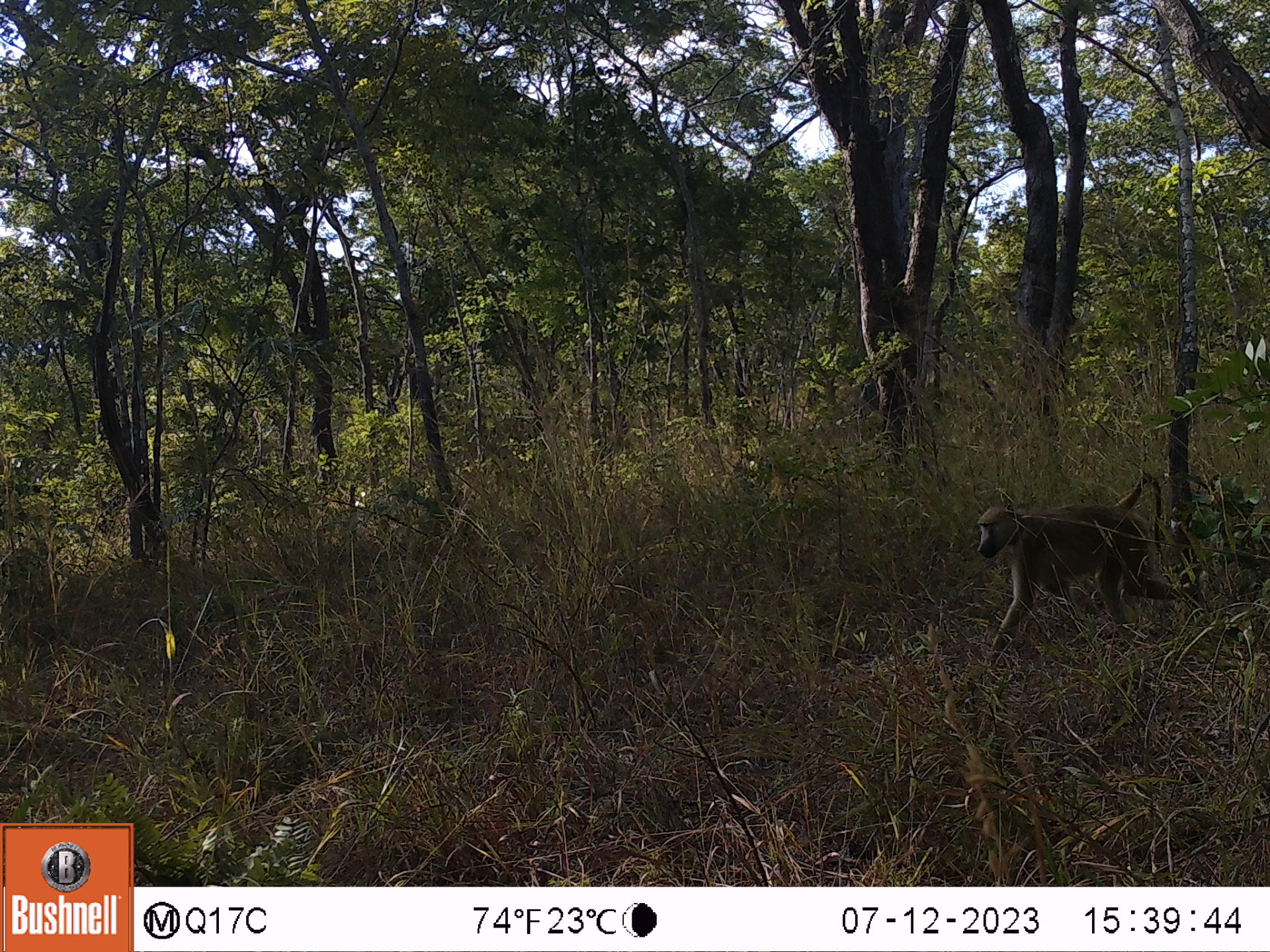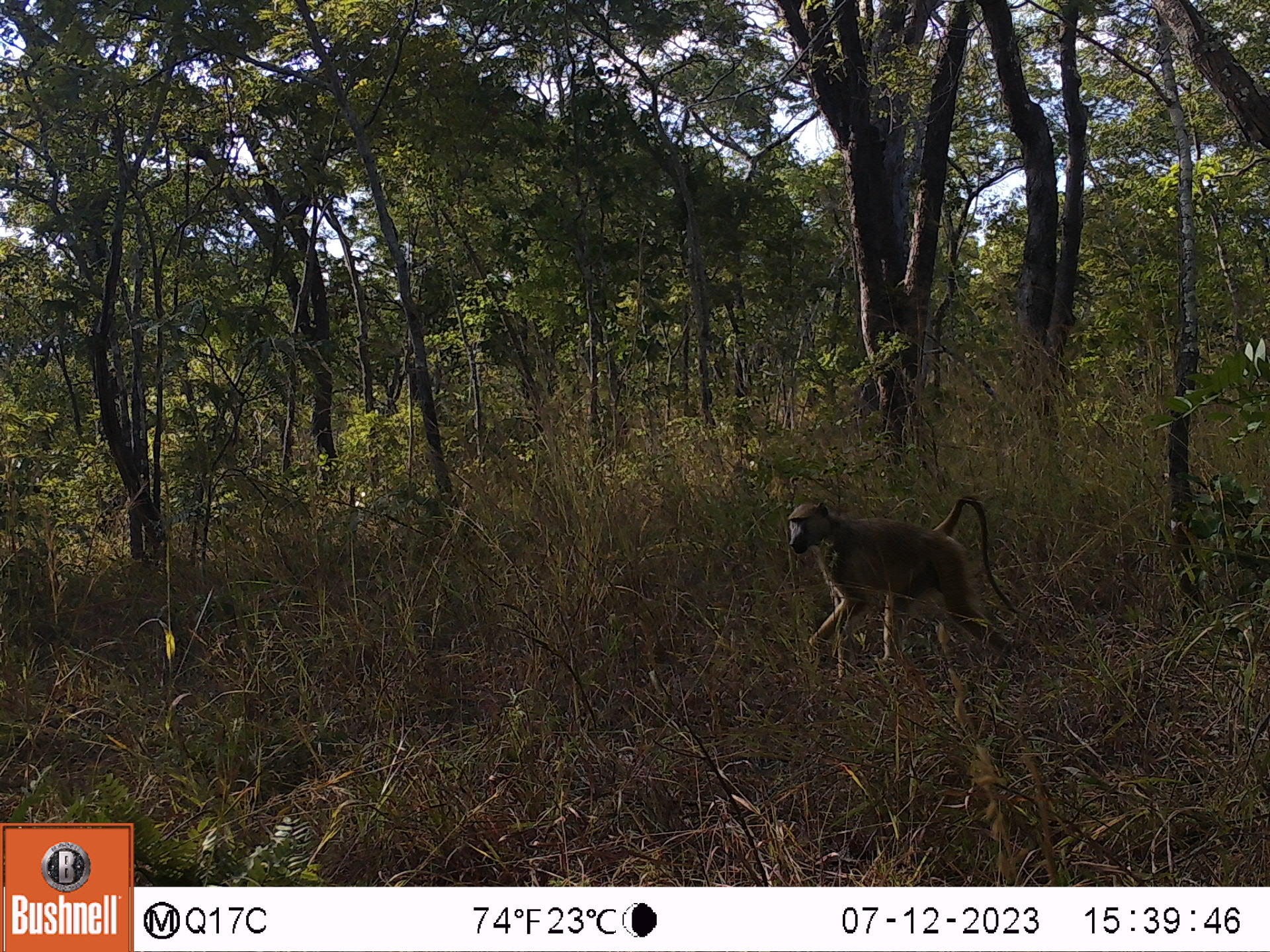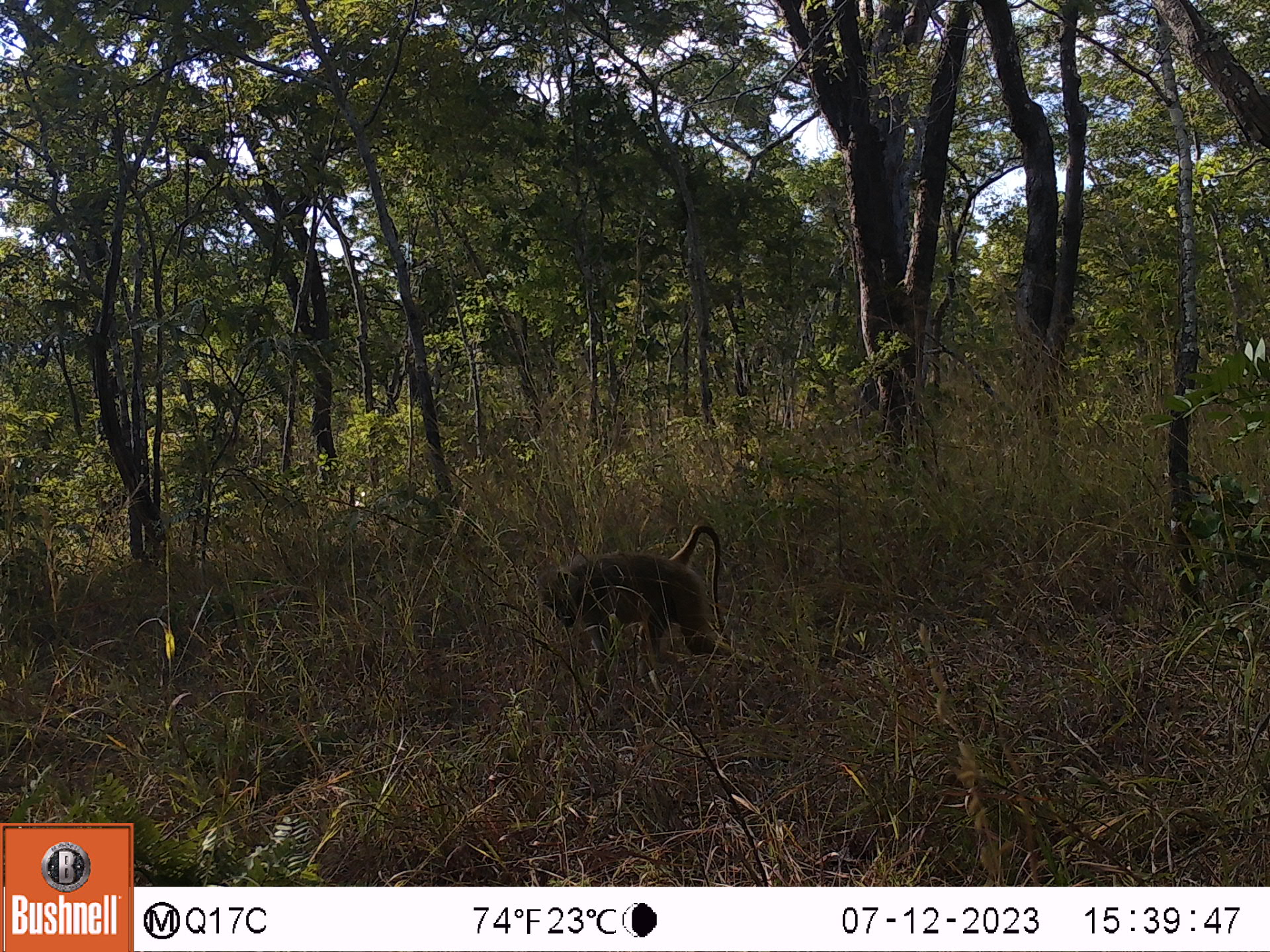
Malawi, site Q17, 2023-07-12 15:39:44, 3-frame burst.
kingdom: Animalia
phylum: Chordata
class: Mammalia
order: Primates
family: Cercopithecidae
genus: Papio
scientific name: Papio cynocephalus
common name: yellow baboon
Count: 1.